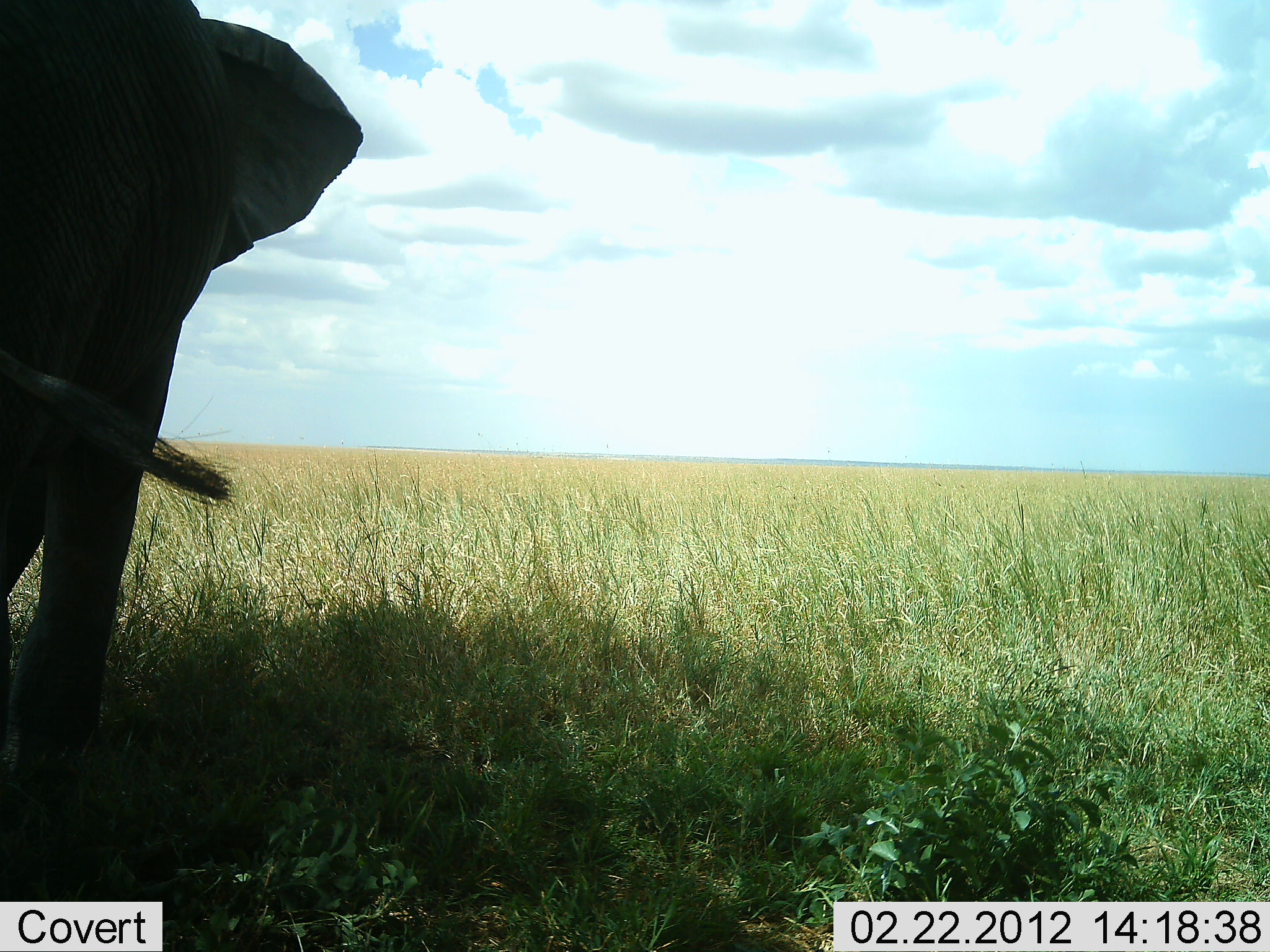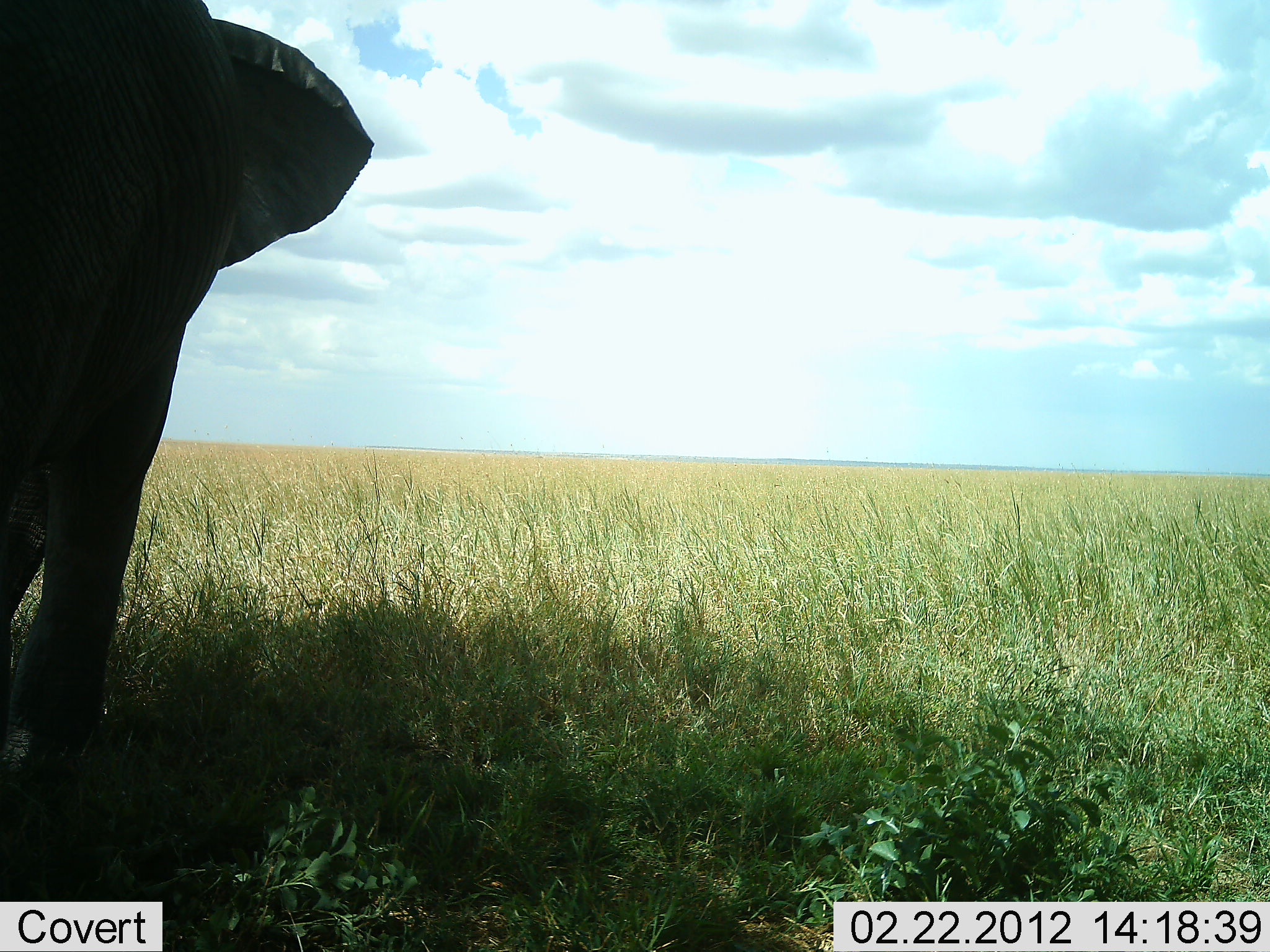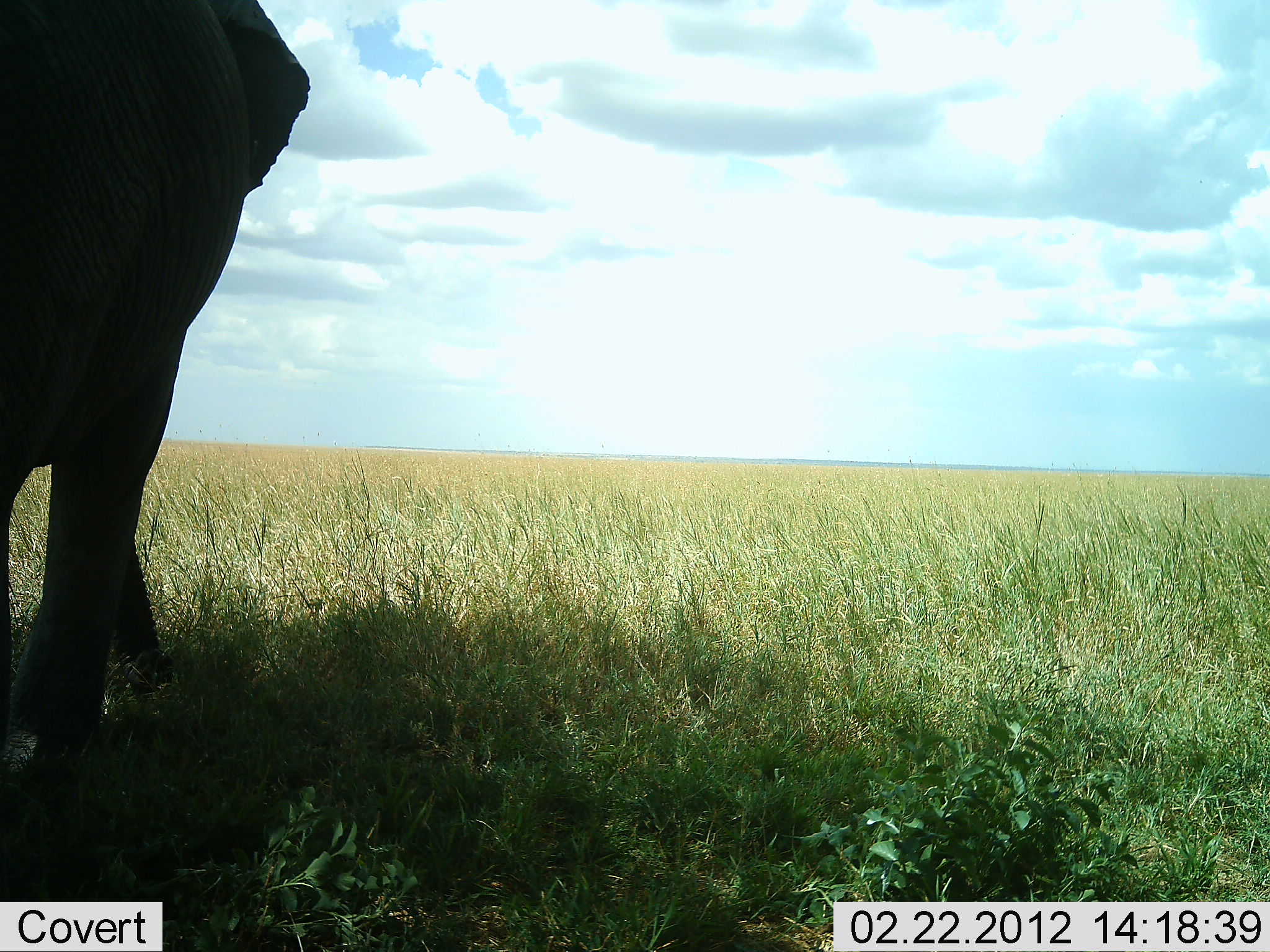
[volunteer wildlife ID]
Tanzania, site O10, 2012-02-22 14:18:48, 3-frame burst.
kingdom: Animalia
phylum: Chordata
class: Mammalia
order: Proboscidea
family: Elephantidae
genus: Loxodonta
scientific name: Loxodonta africana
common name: african bush elephant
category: elephant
Elephant (african bush elephant) (Loxodonta africana), count 1. Behavior (volunteer vote fractions): standing 93%, resting 0%, moving 0%, interacting 0%. Young present (vote fraction): 0%. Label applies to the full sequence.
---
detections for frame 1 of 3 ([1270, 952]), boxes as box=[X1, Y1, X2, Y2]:
animal: box=[2, 0, 368, 849]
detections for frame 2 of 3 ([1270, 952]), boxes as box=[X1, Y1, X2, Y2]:
animal: box=[1, 0, 378, 871]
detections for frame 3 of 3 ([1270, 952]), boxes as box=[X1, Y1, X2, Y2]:
animal: box=[1, 0, 313, 806]